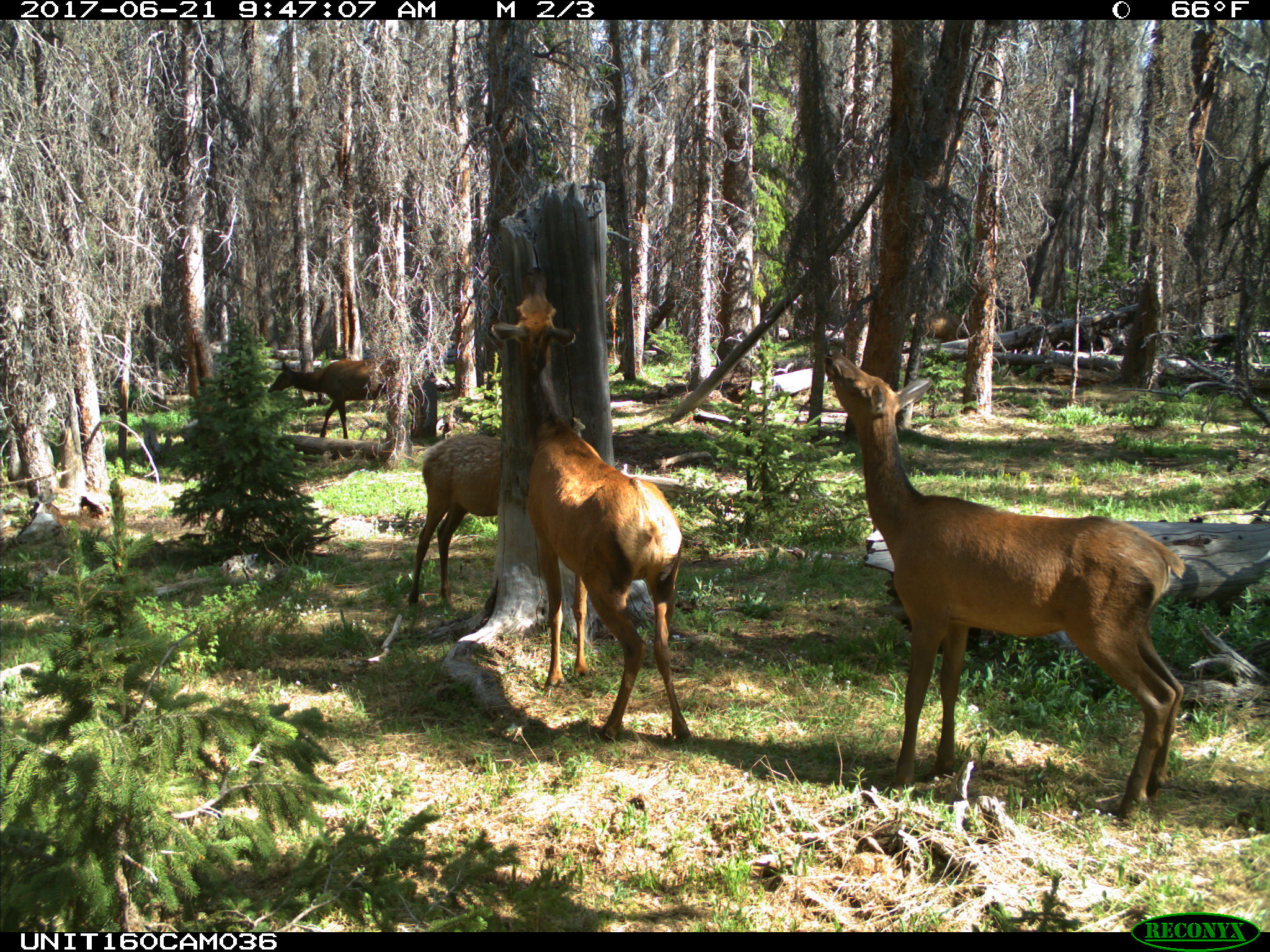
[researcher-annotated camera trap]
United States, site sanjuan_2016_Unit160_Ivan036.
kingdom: Animalia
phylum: Chordata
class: Mammalia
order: Artiodactyla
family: Cervidae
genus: Cervus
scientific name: Cervus elaphus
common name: red deer